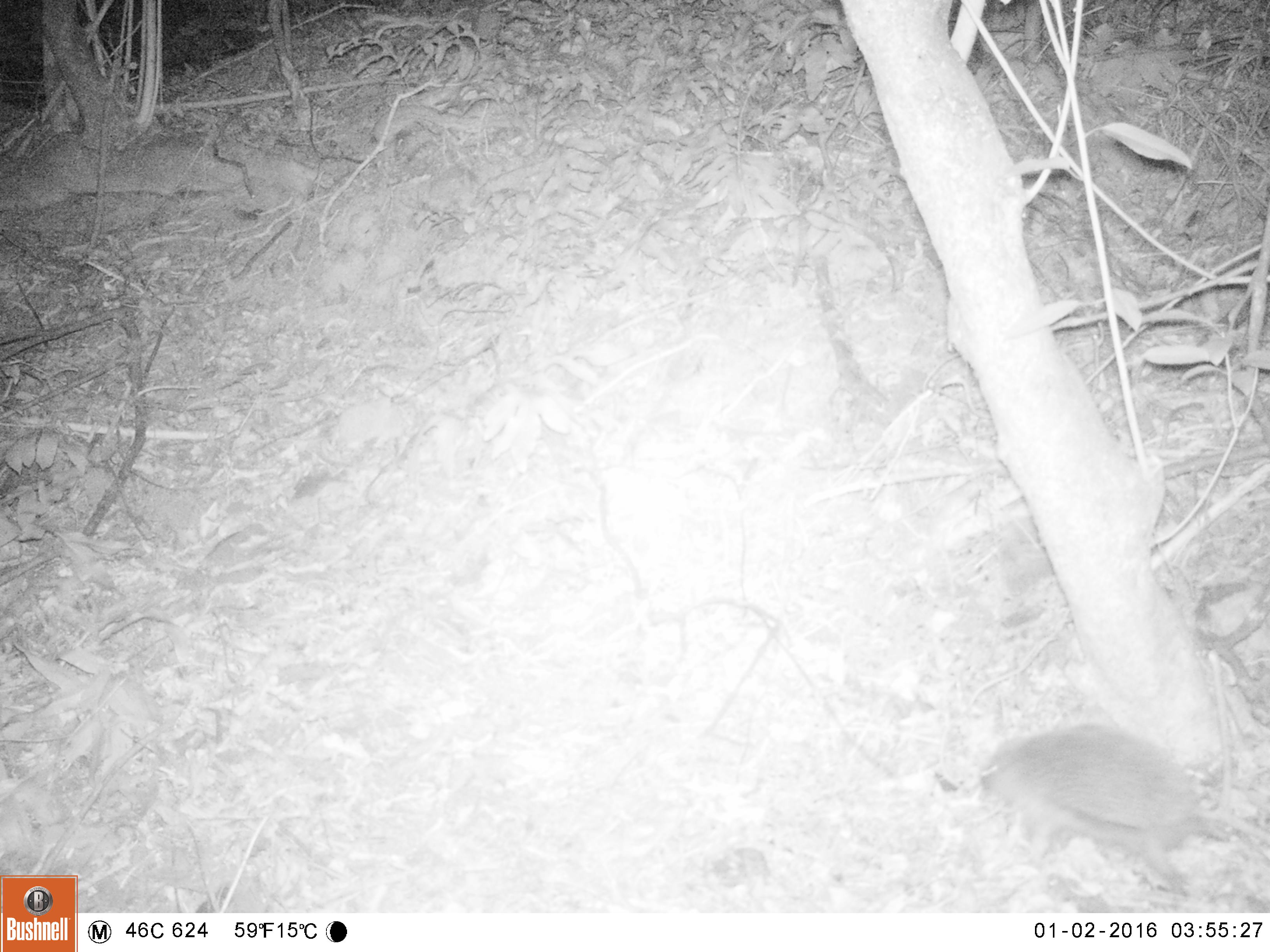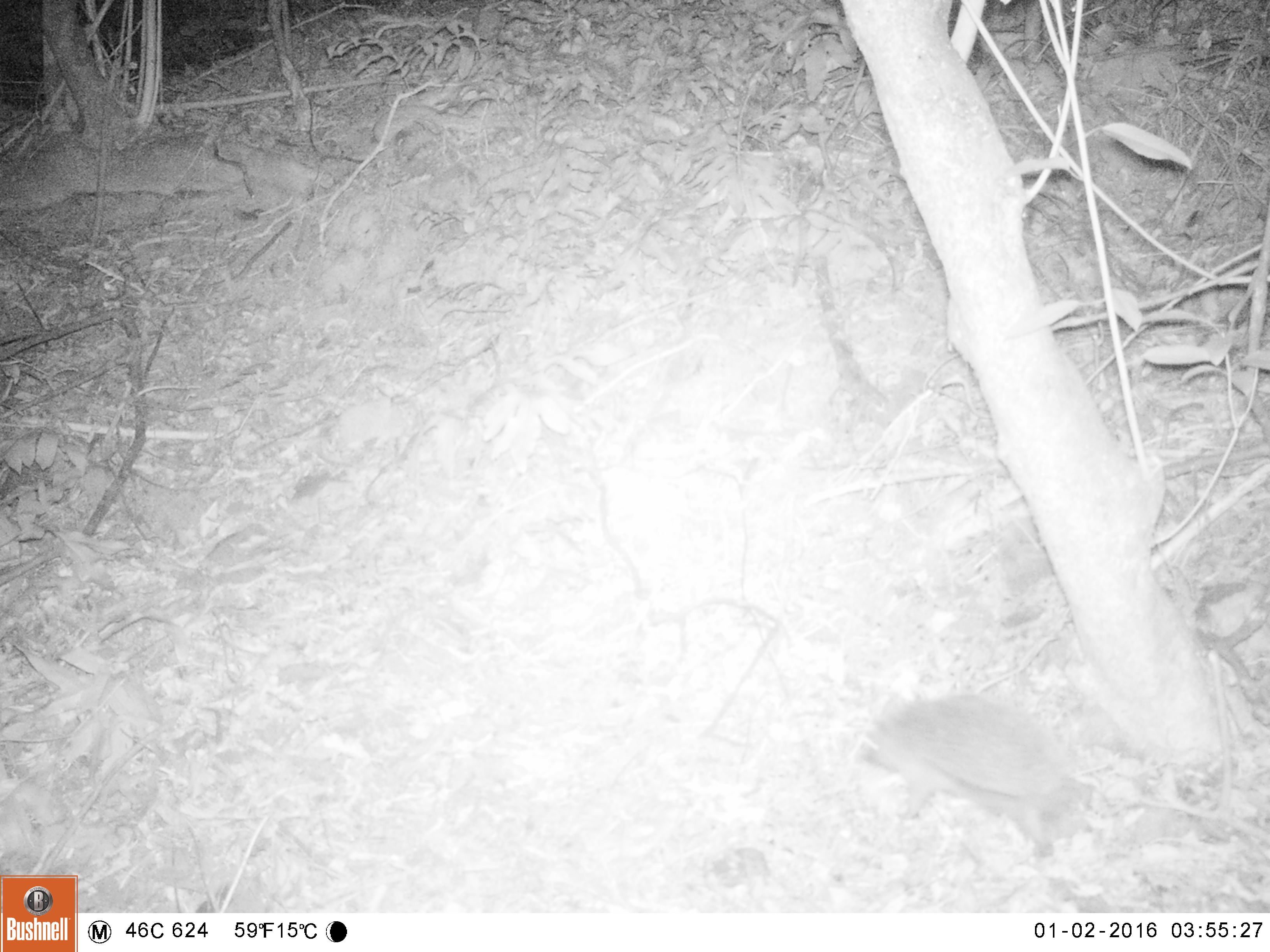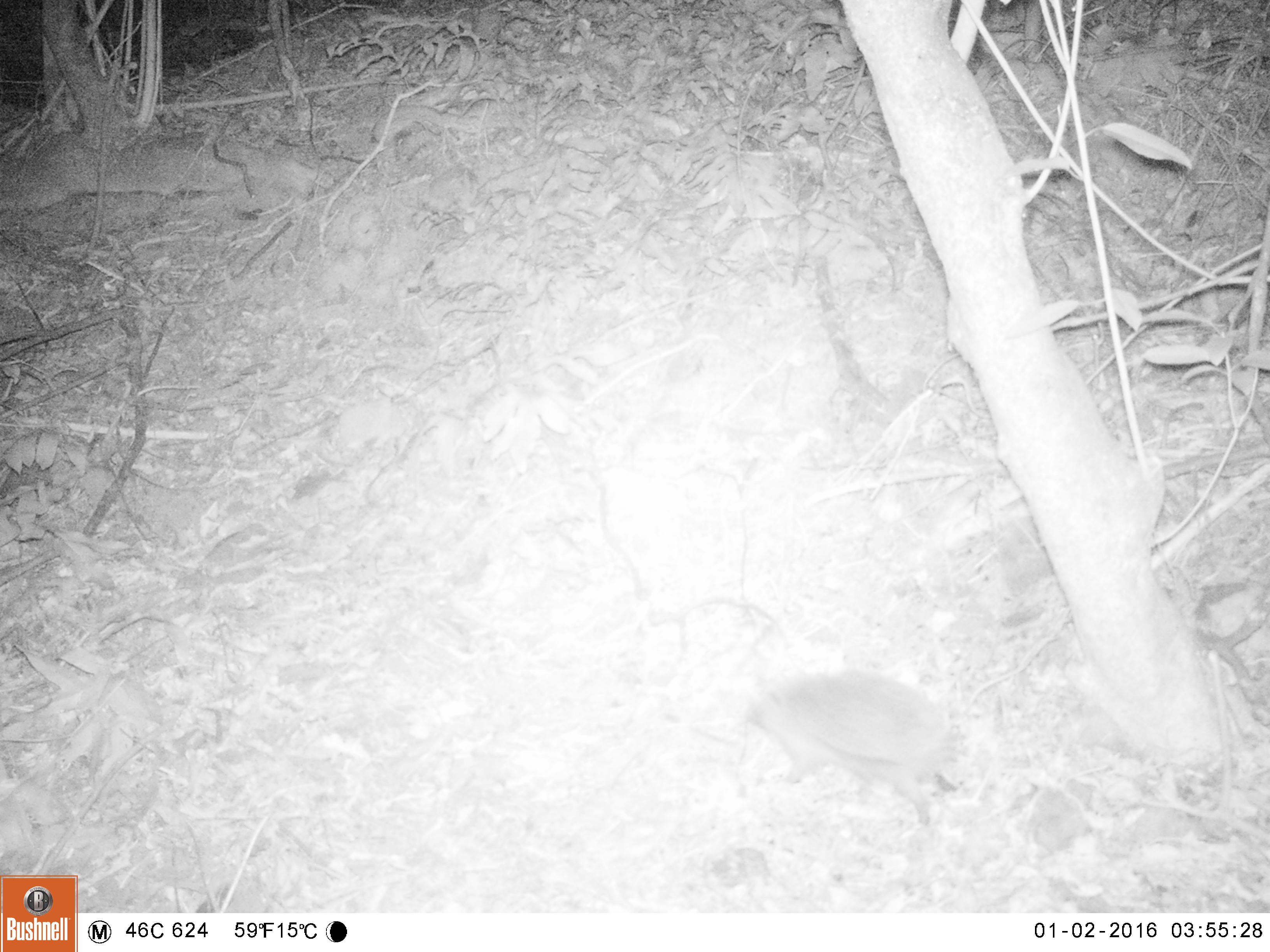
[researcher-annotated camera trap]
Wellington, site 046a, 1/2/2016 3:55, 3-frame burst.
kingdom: Animalia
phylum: Chordata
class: Mammalia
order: Eulipotyphla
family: Erinaceidae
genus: Erinaceus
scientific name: Erinaceus europaeus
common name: hedgehog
Hedgehog (Erinaceus europaeus).